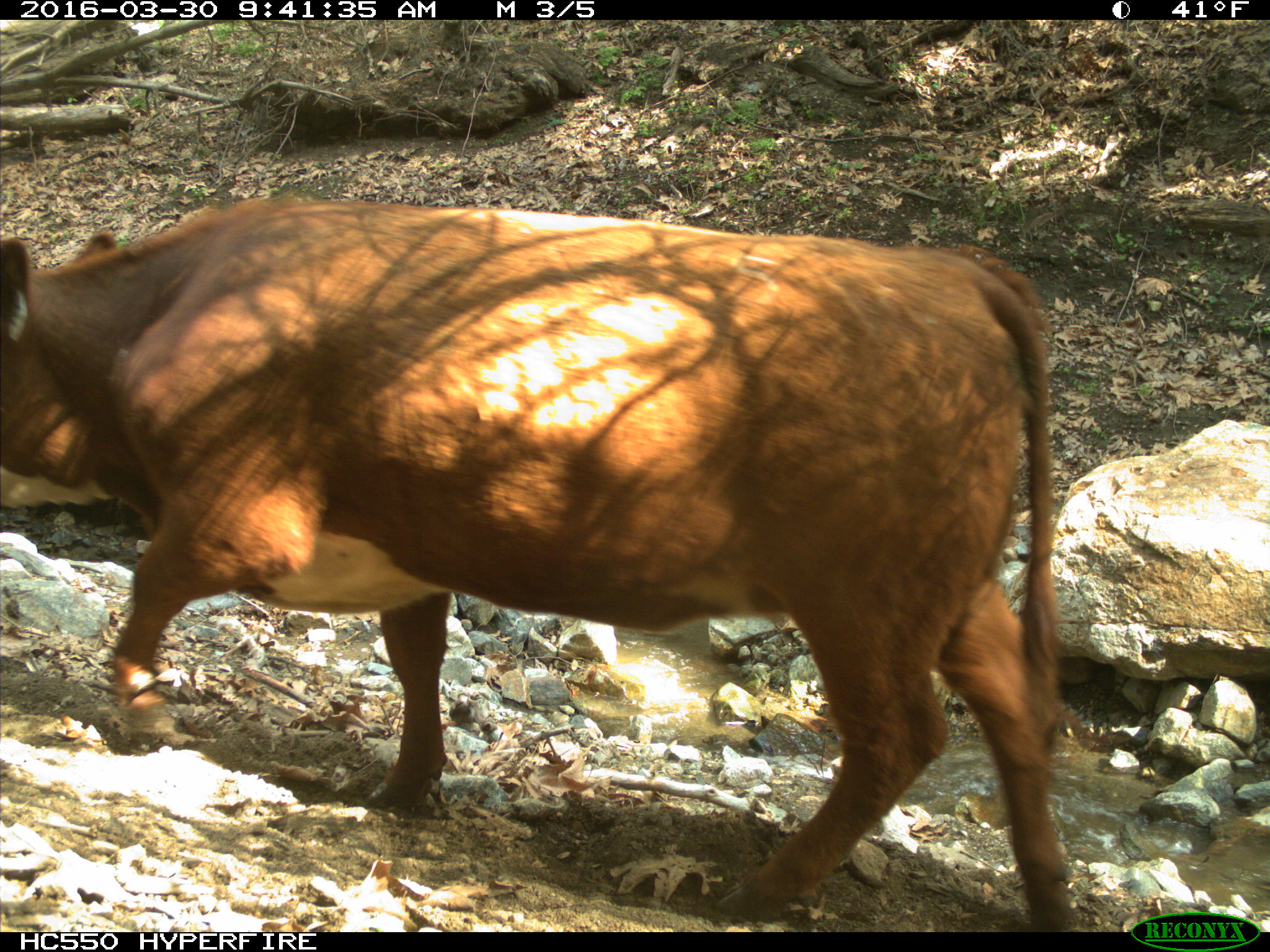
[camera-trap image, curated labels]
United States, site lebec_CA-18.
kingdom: Animalia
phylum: Chordata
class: Mammalia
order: Artiodactyla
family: Bovidae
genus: Bos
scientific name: Bos taurus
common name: domestic cow